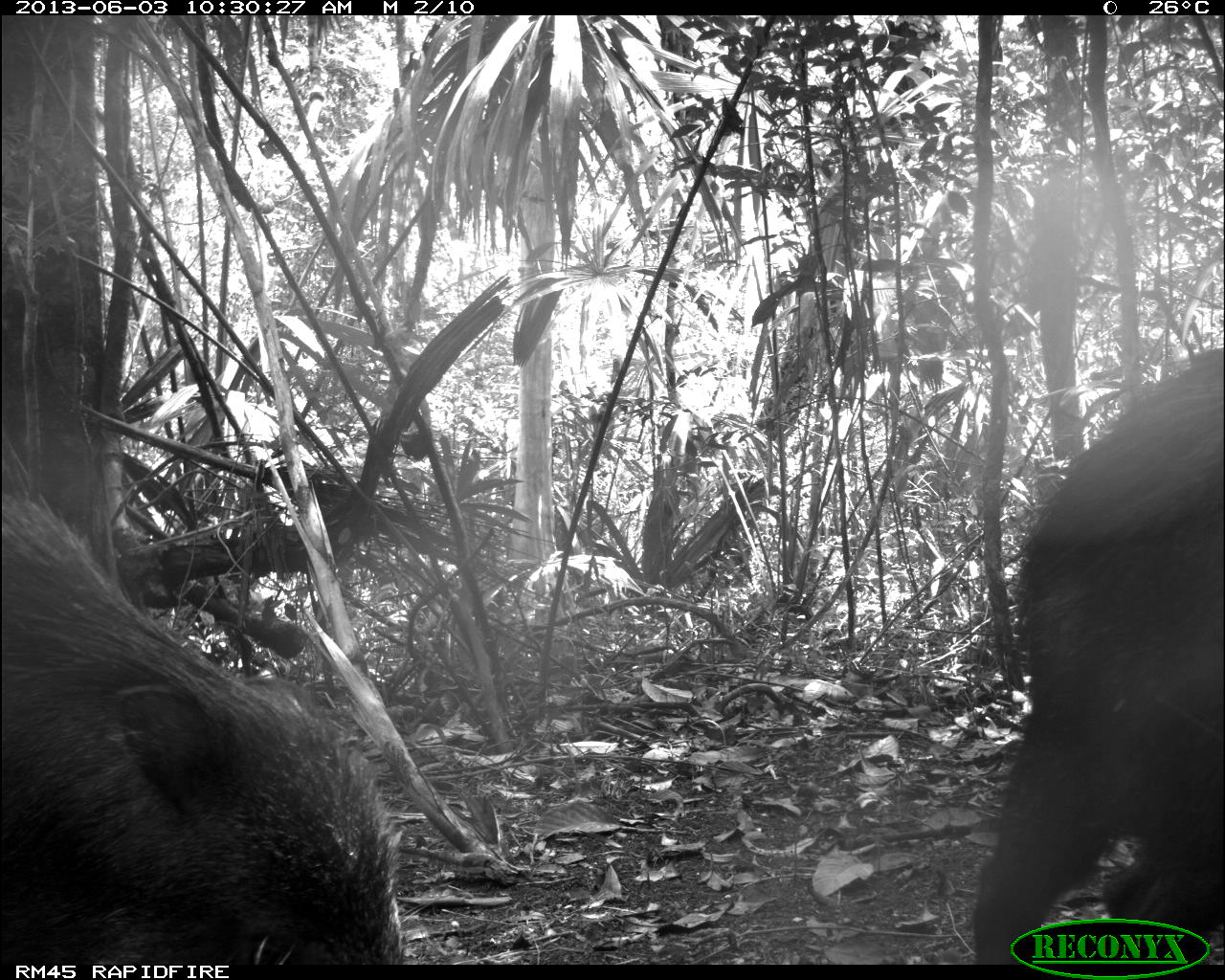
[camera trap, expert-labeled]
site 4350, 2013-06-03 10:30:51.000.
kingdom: Animalia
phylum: Chordata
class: Mammalia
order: Artiodactyla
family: Tayassuidae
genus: Tayassu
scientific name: Tayassu pecari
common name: white-lipped peccary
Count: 6.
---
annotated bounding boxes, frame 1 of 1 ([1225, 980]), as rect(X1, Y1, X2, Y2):
tayassu pecari: rect(0, 446, 409, 964); rect(966, 343, 1225, 964)